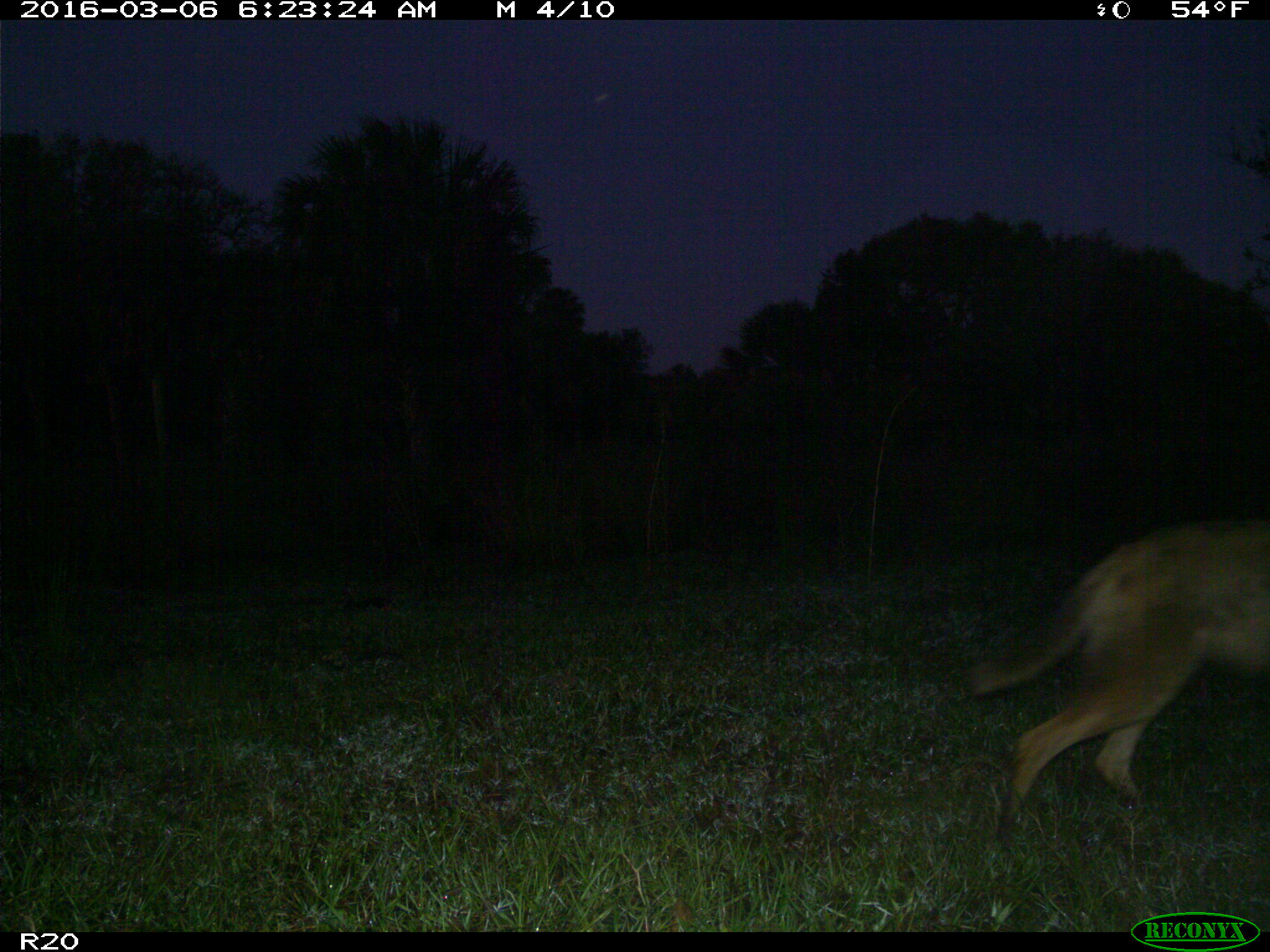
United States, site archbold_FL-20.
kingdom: Animalia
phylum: Chordata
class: Mammalia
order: Carnivora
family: Canidae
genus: Canis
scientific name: Canis latrans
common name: coyote